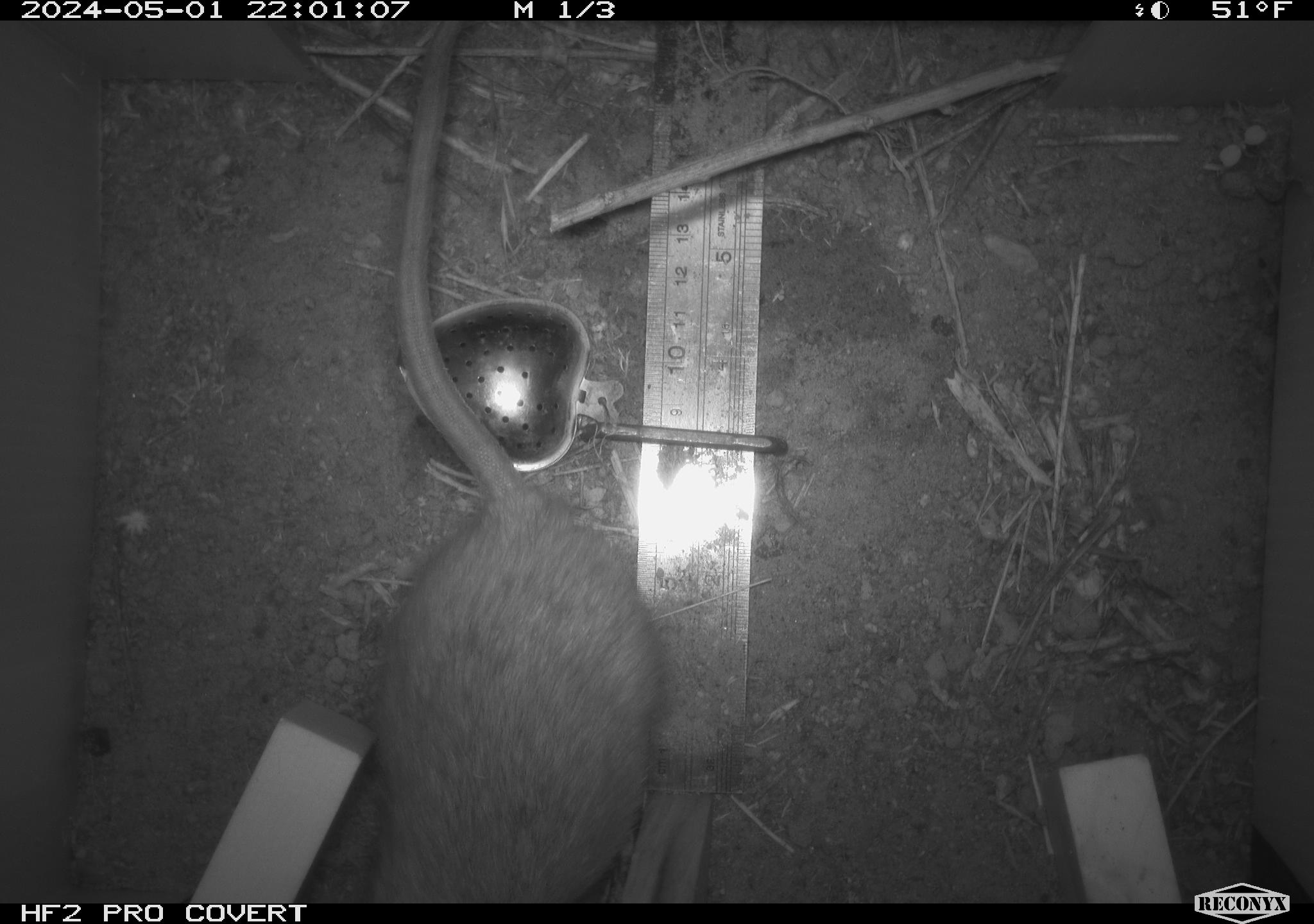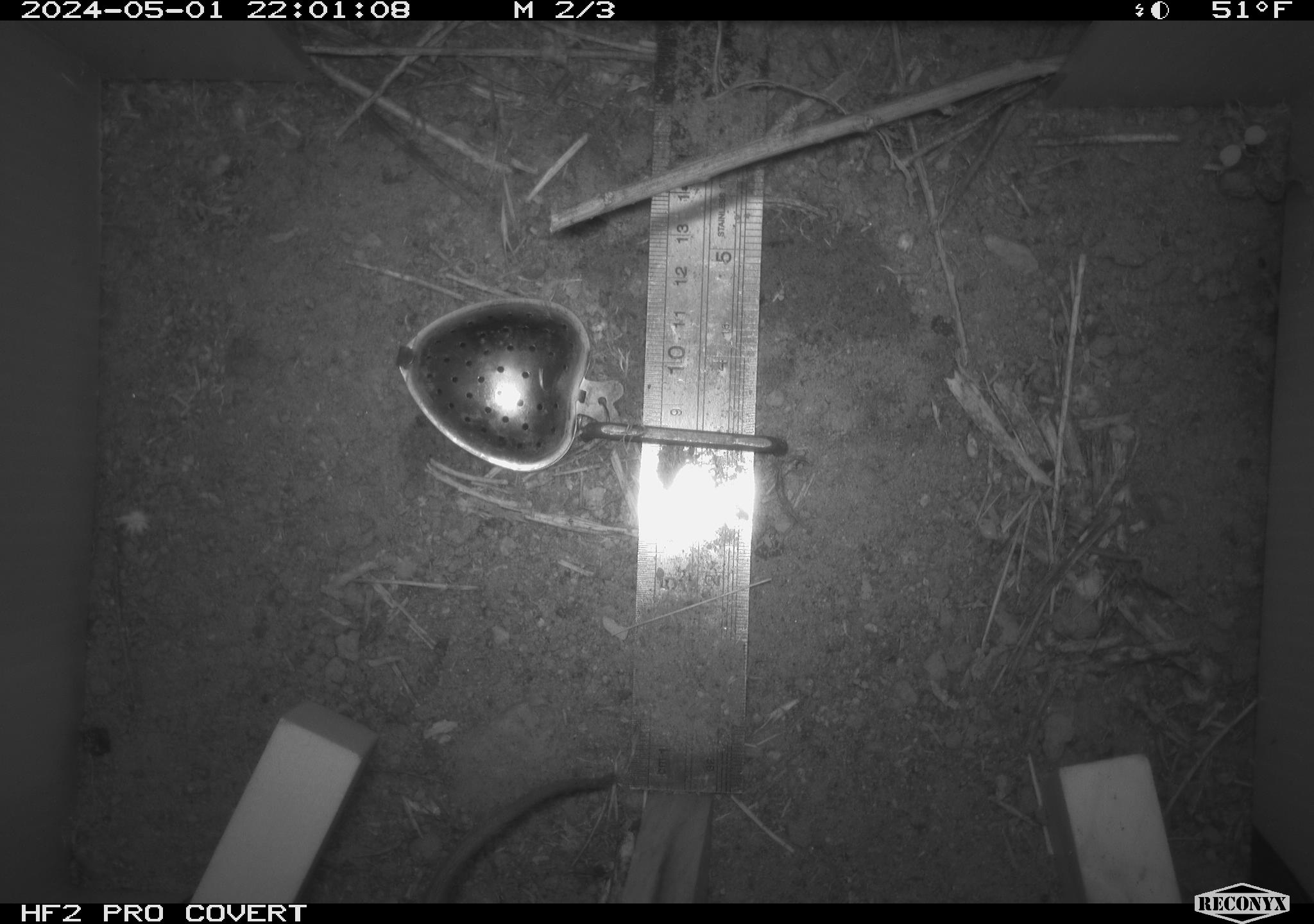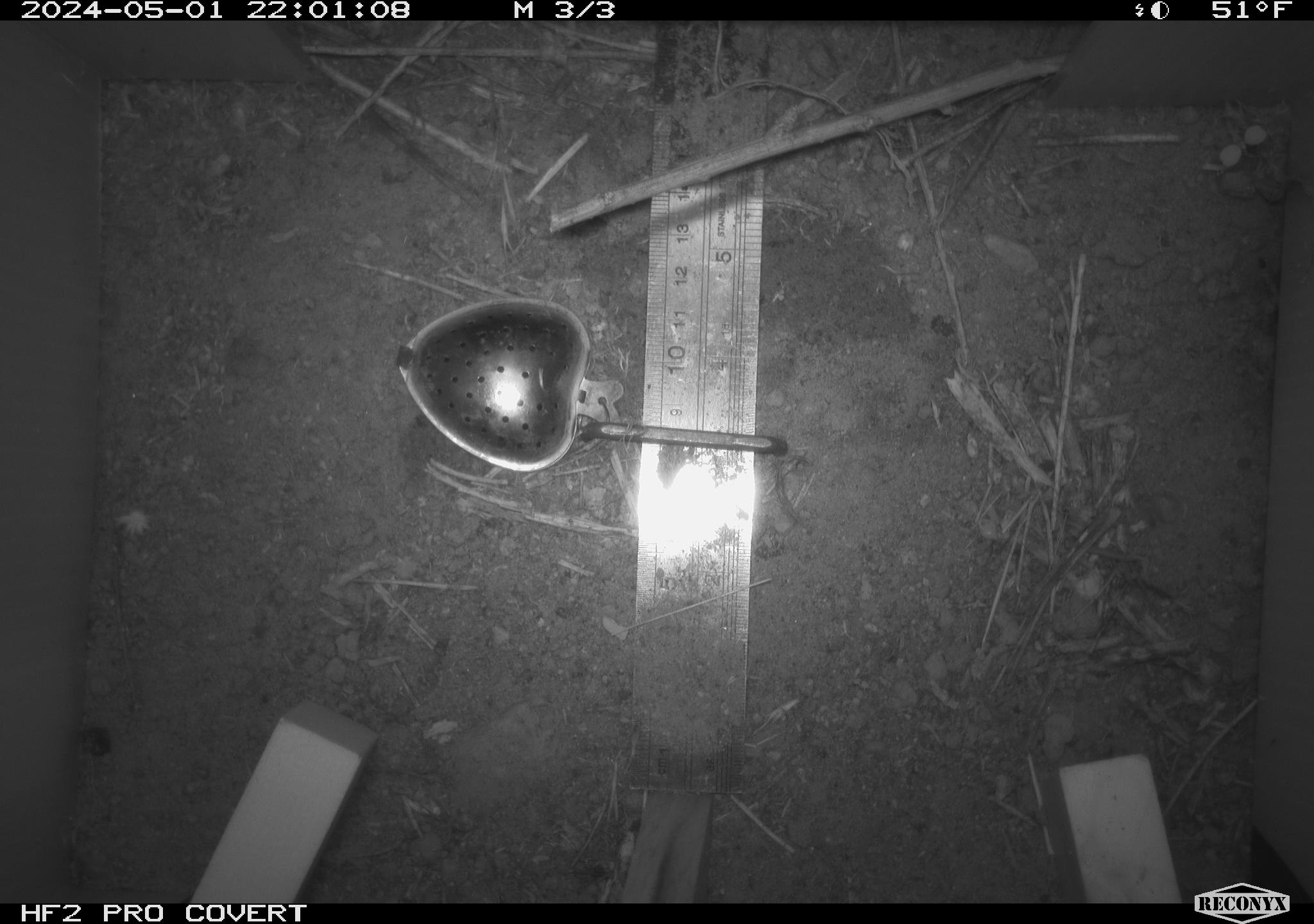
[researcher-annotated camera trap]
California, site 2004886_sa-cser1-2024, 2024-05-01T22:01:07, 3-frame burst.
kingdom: Animalia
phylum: Chordata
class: Mammalia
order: Rodentia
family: Muridae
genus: Rattus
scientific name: Rattus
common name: rat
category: rattus species